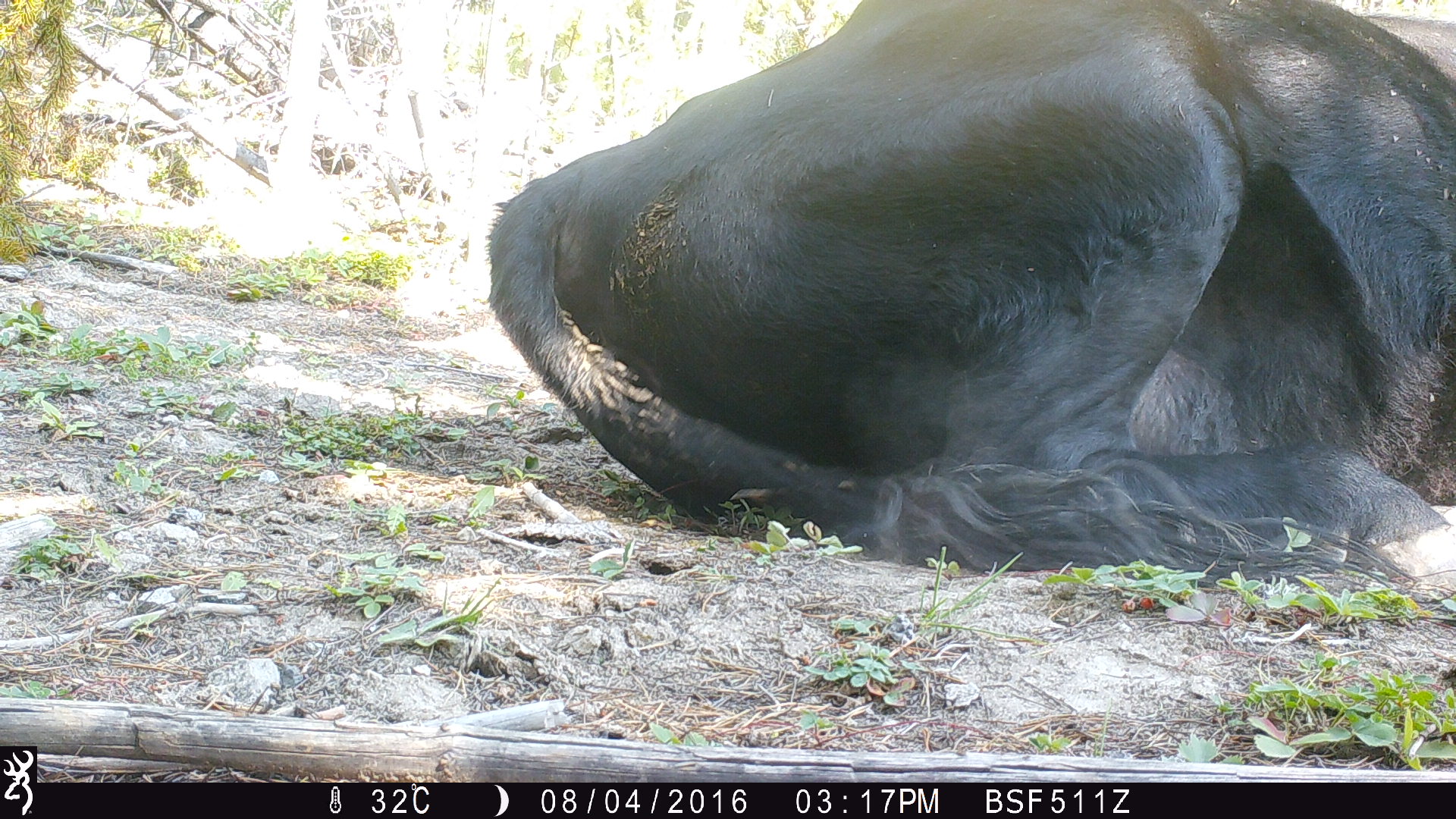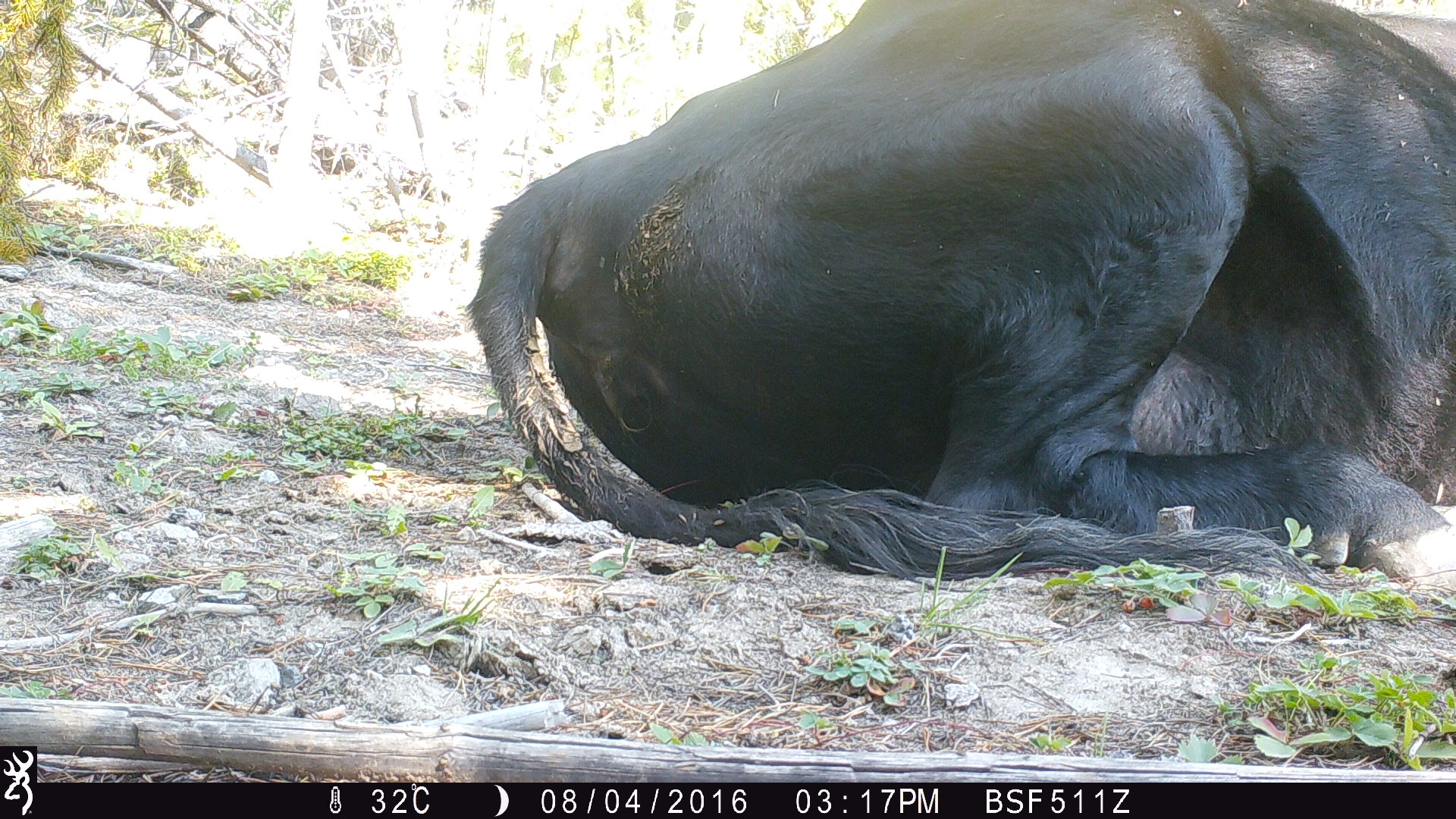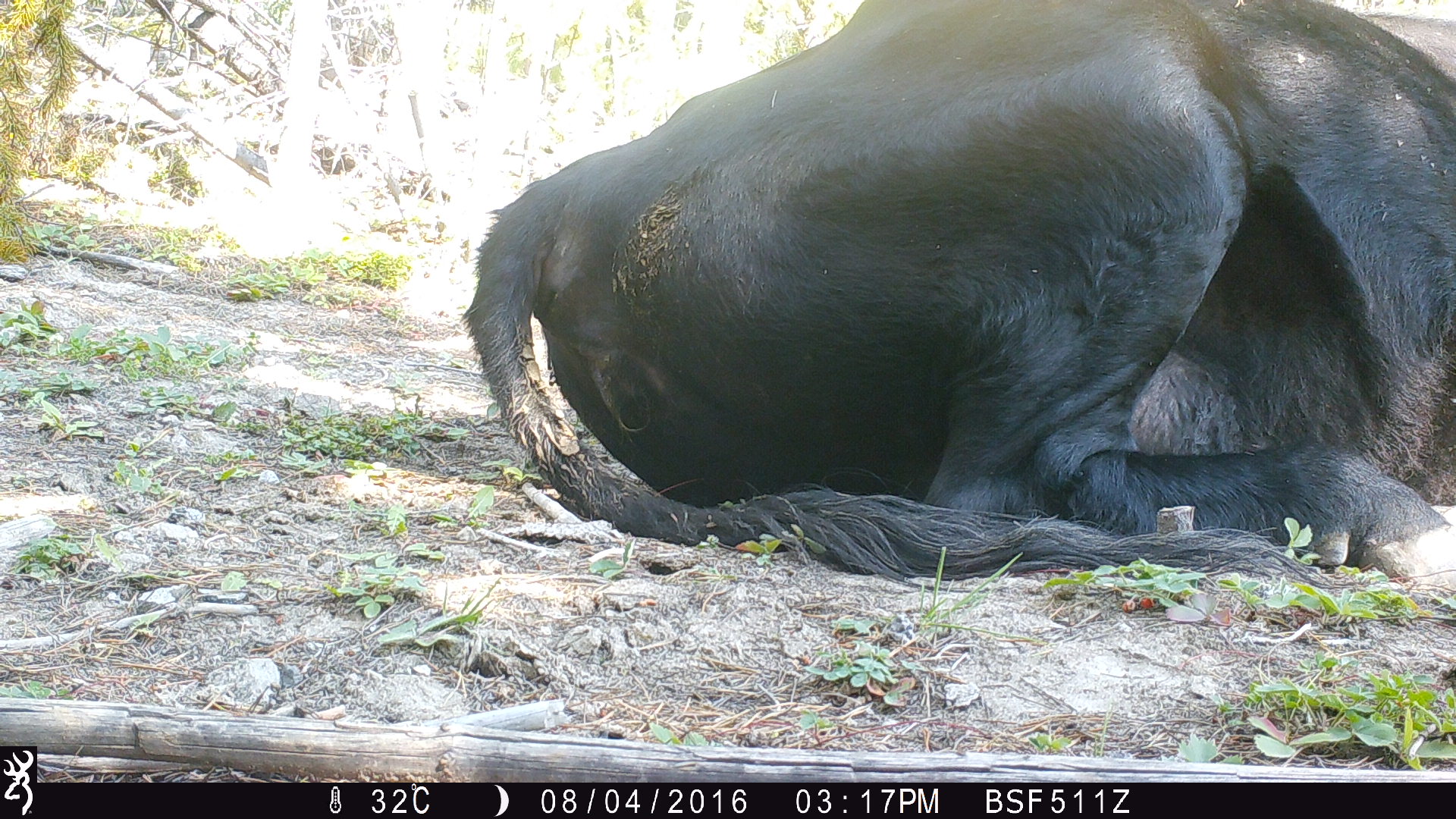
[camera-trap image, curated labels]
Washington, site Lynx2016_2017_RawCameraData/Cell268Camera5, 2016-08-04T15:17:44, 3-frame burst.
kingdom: Animalia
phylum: Chordata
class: Mammalia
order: Artiodactyla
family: Bovidae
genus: Bos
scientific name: Bos taurus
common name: domestic cattle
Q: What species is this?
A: Domestic cattle (Bos taurus).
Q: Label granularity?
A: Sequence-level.